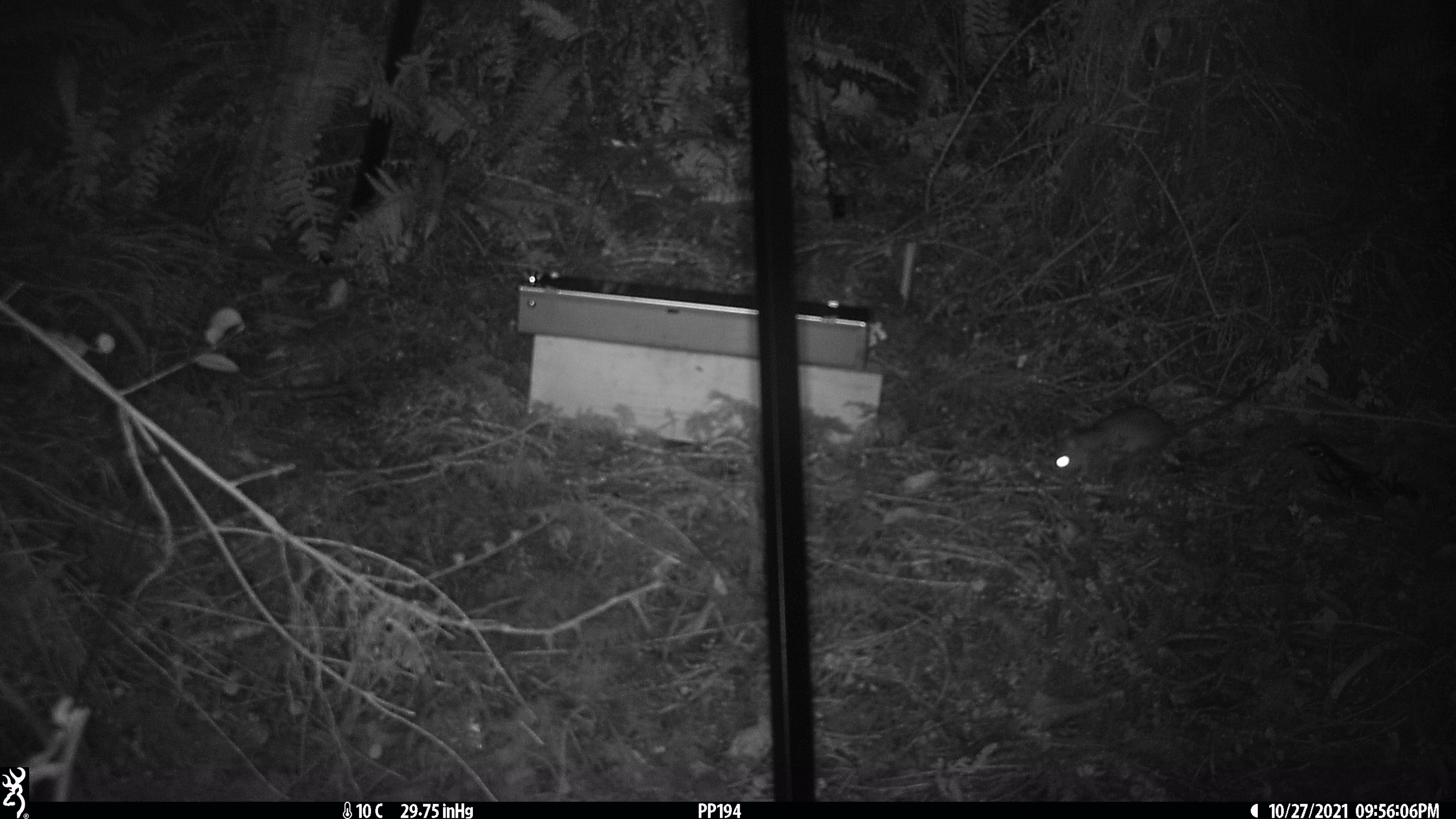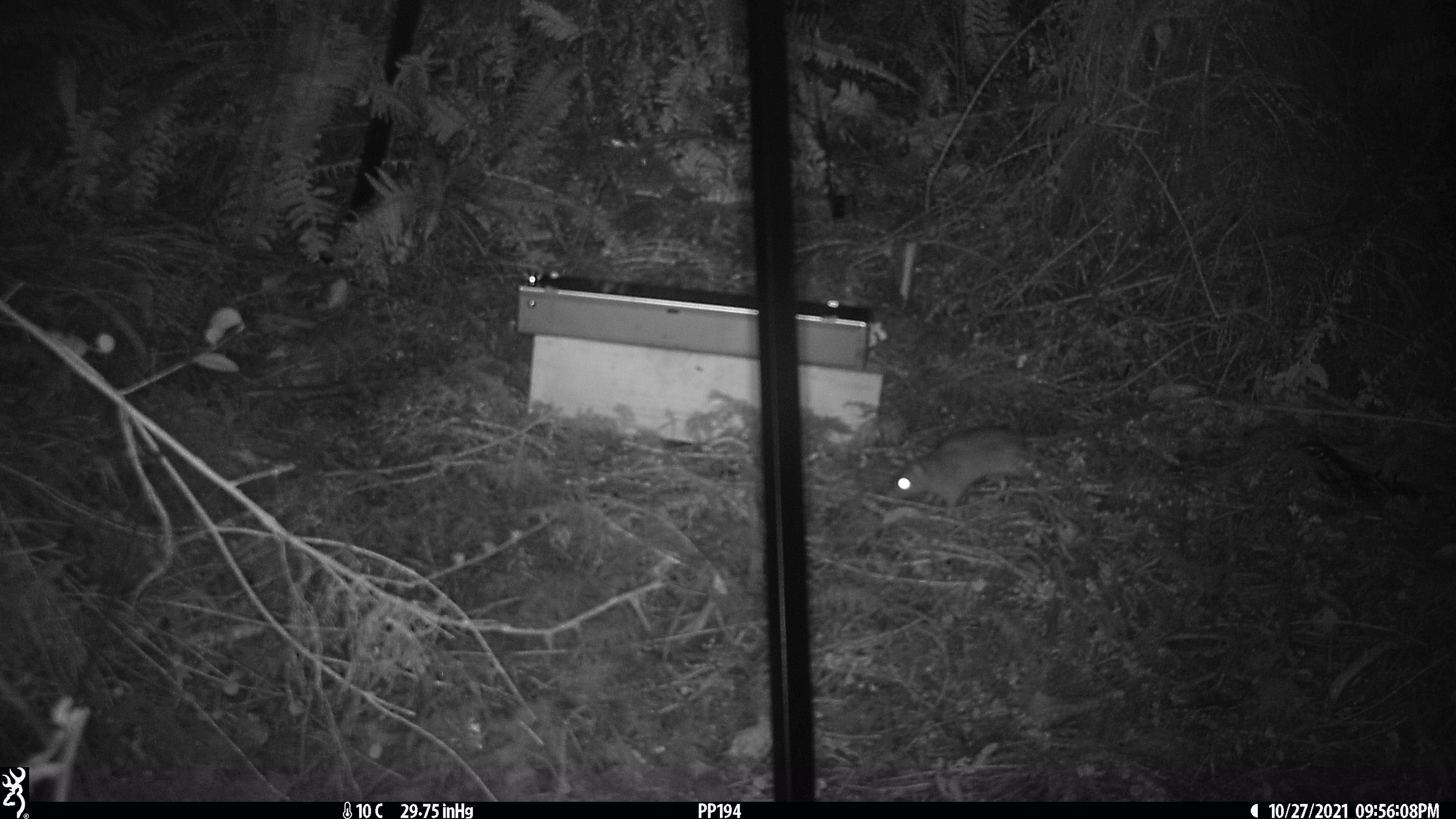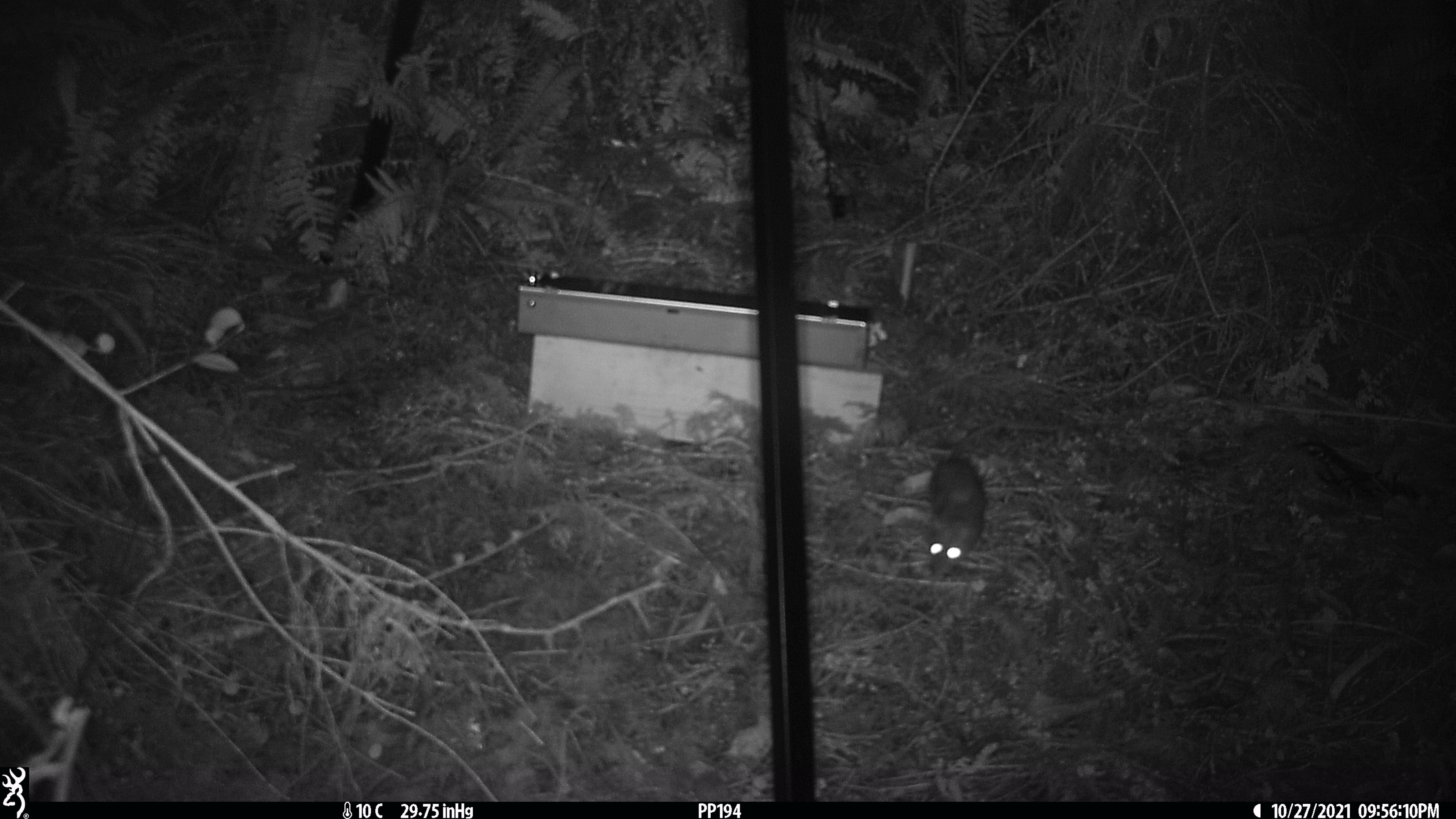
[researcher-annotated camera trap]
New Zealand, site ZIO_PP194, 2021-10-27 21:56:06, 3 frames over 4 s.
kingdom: Animalia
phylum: Chordata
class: Mammalia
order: Rodentia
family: Muridae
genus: Rattus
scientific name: Rattus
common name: rat